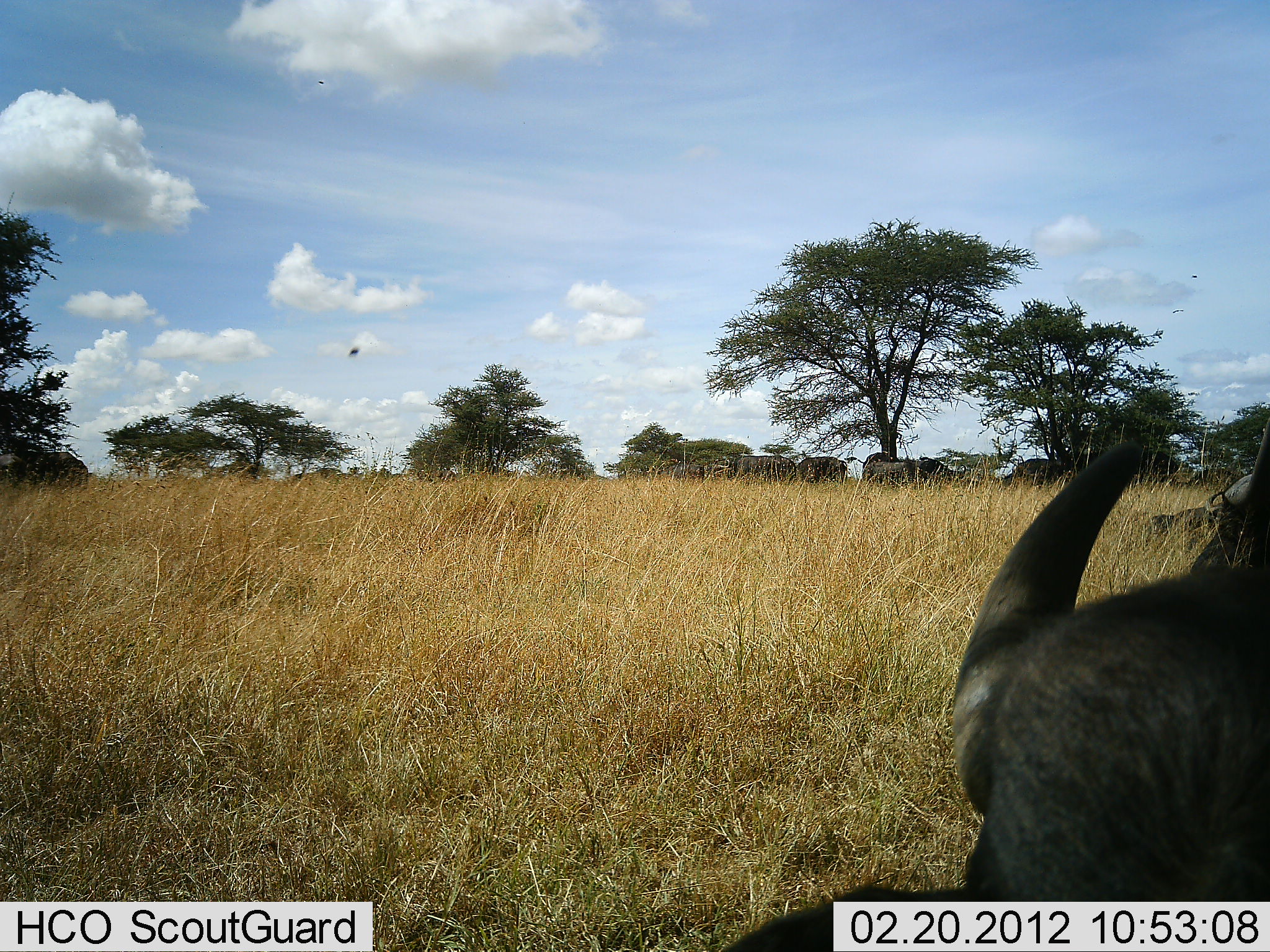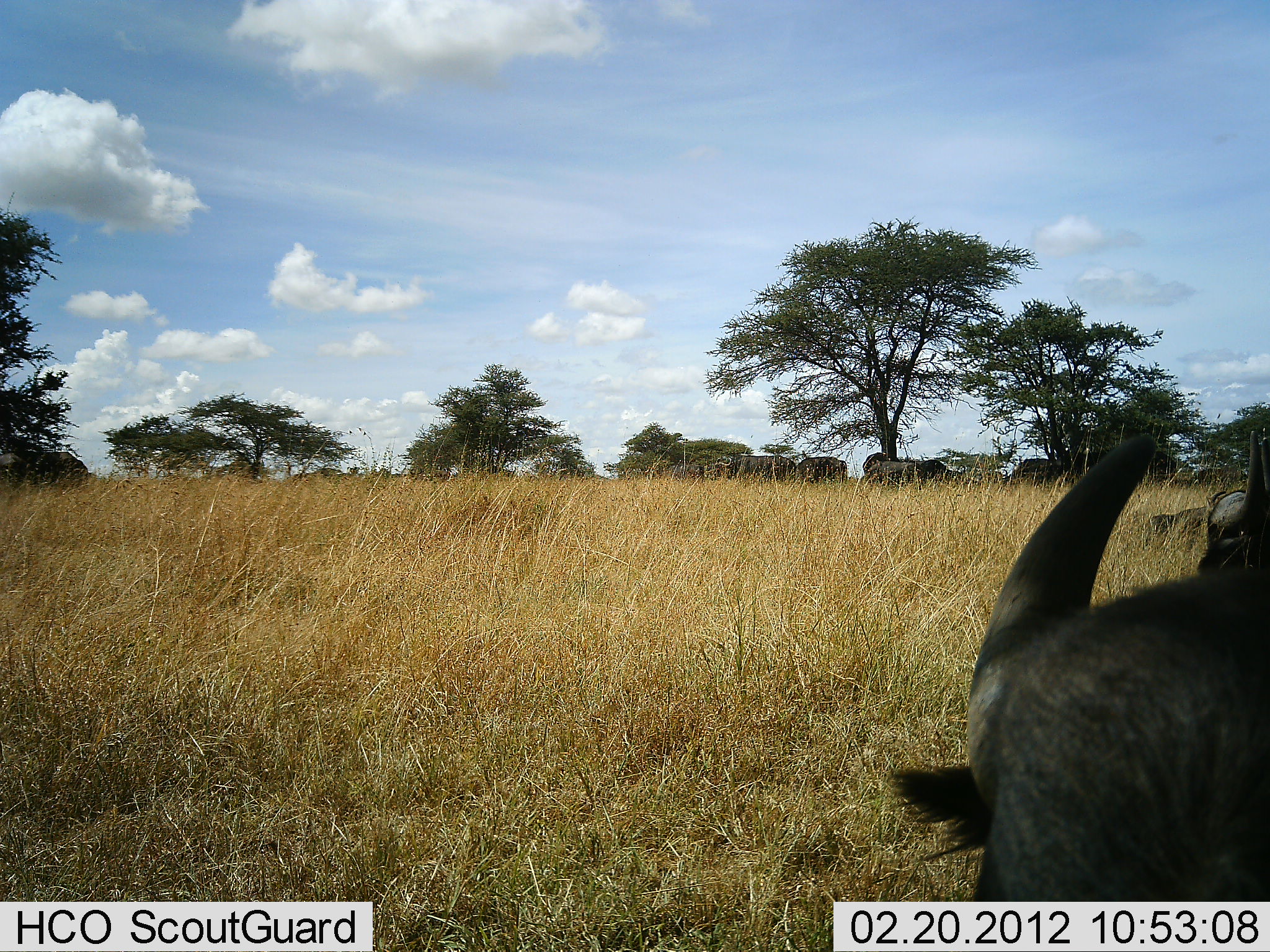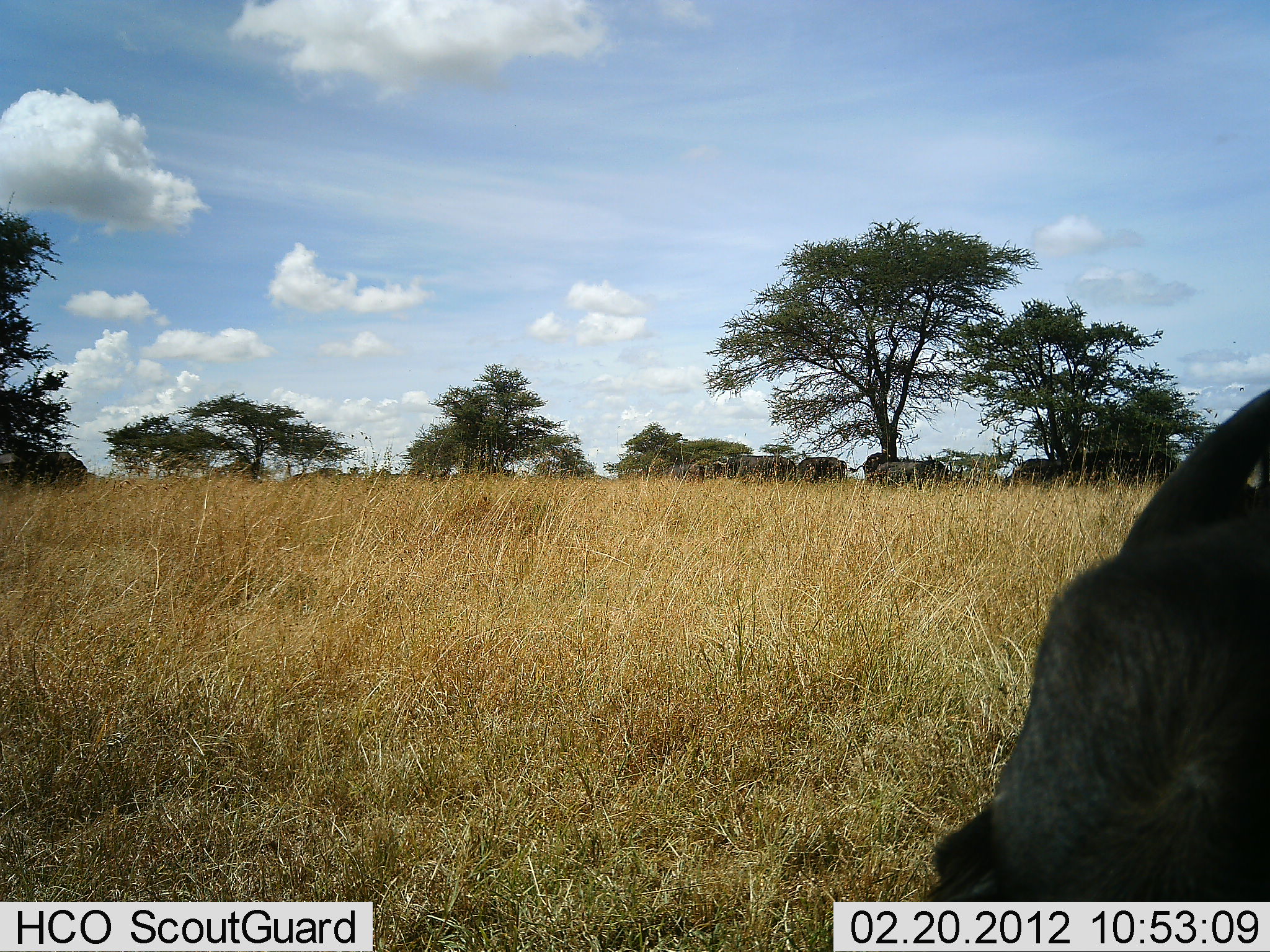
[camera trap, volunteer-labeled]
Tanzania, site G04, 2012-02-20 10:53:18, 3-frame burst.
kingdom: Animalia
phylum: Chordata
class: Mammalia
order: Artiodactyla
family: Bovidae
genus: Connochaetes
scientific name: Connochaetes taurinus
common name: blue wildebeest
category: wildebeest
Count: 7.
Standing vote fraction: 69%.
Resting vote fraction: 31%.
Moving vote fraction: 19%.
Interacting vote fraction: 12%.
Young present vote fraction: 6%.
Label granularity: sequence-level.